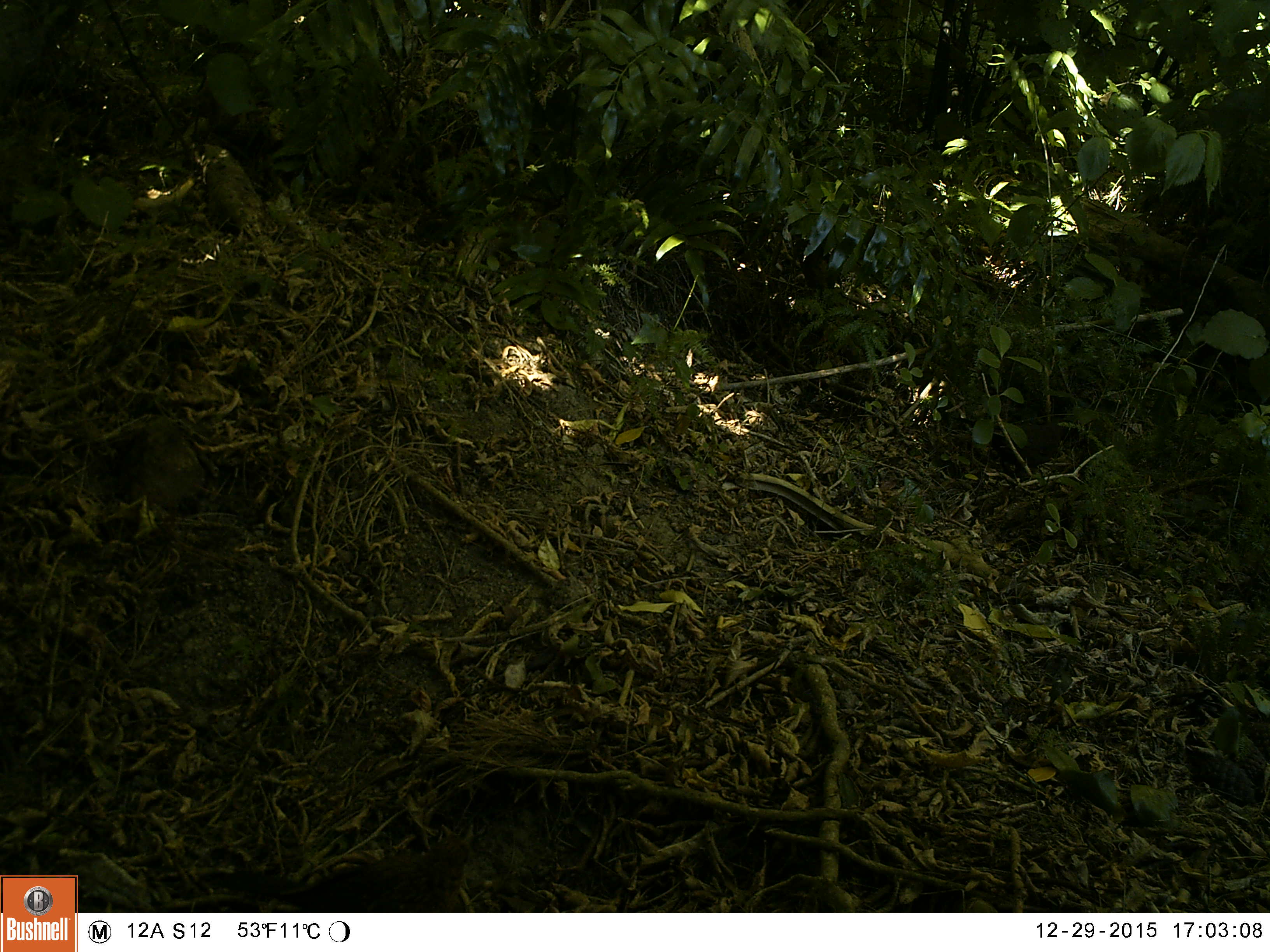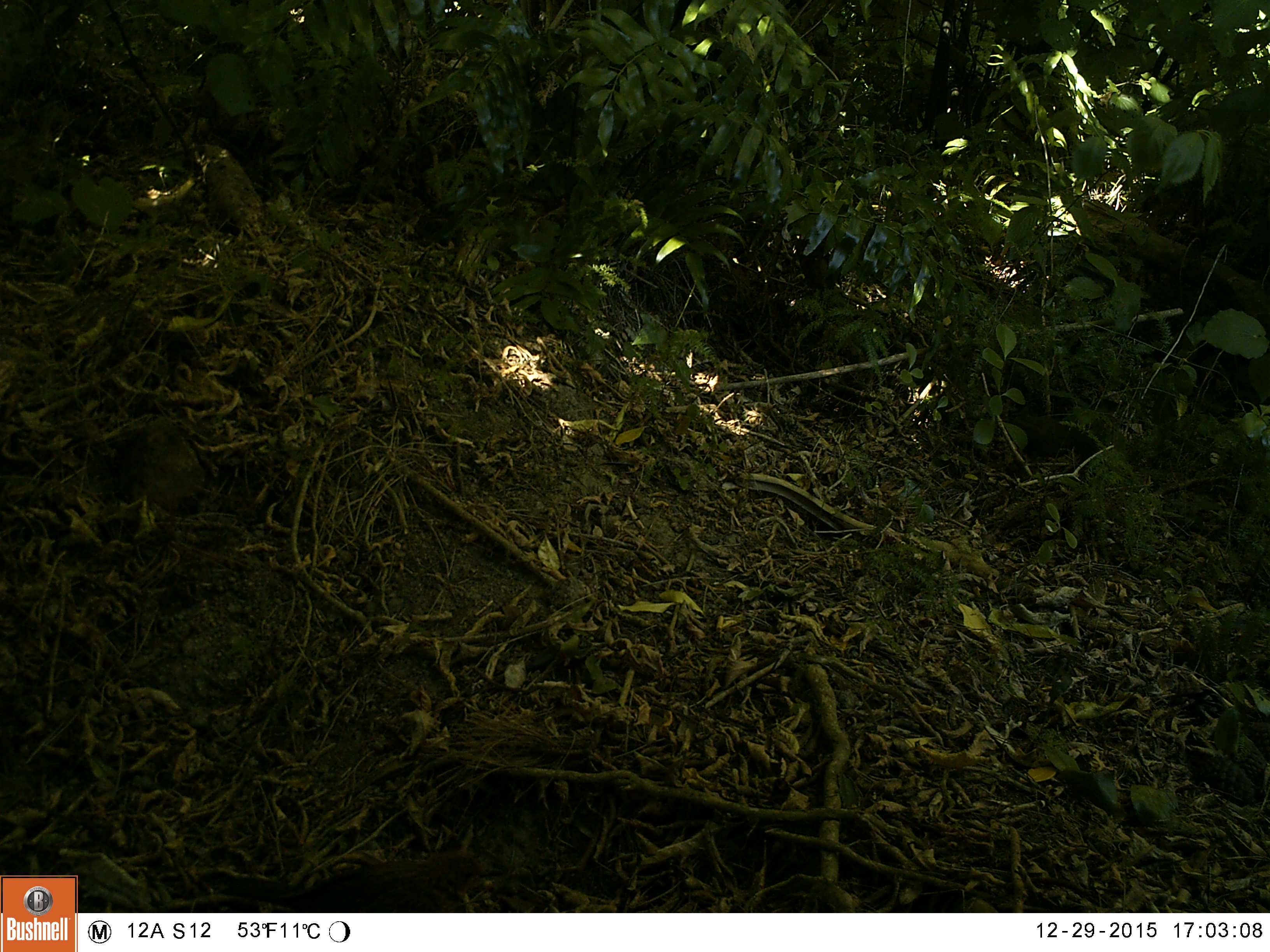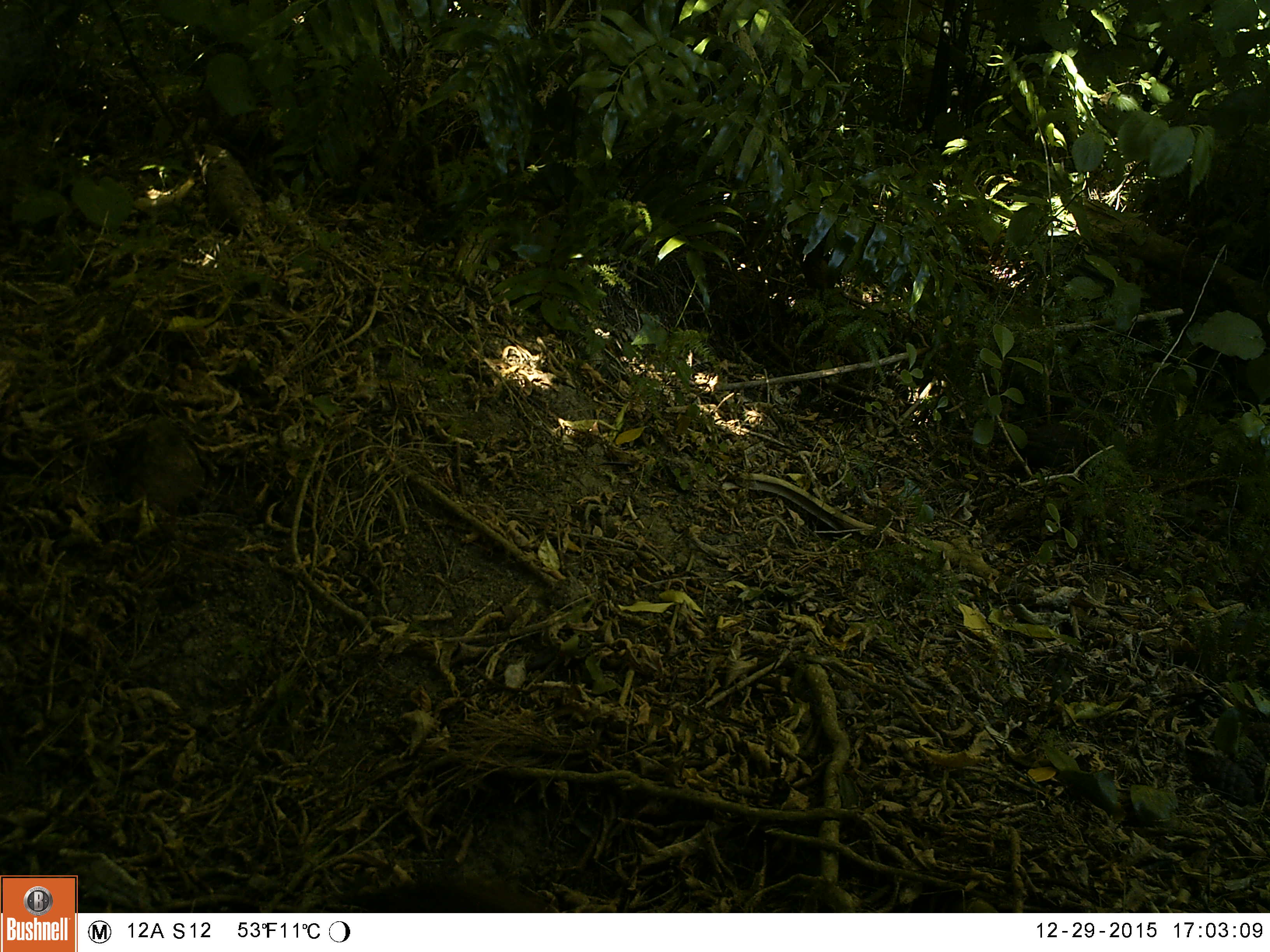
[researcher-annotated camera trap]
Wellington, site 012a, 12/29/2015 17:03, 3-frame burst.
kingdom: Animalia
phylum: Chordata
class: Aves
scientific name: Aves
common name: bird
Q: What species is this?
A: Bird (Aves).